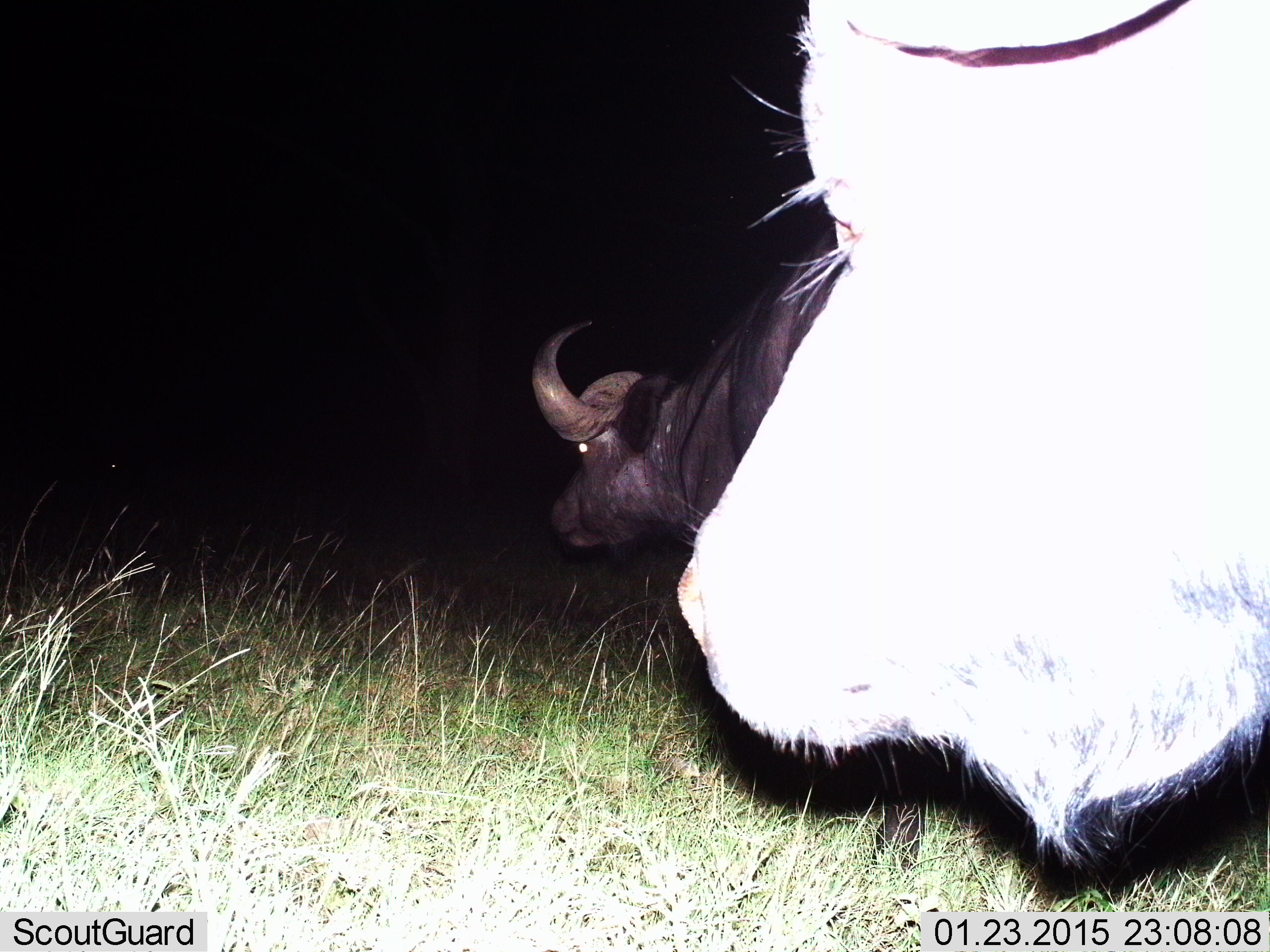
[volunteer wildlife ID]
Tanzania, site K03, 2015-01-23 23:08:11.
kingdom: Animalia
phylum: Chordata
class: Mammalia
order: Artiodactyla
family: Bovidae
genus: Syncerus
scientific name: Syncerus caffer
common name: cape buffalo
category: buffalo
Buffalo (cape buffalo) (Syncerus caffer), count 2. Behavior (volunteer vote fractions): standing 60%, resting 0%, moving 40%, interacting 0%. Young present (vote fraction): 0%. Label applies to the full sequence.